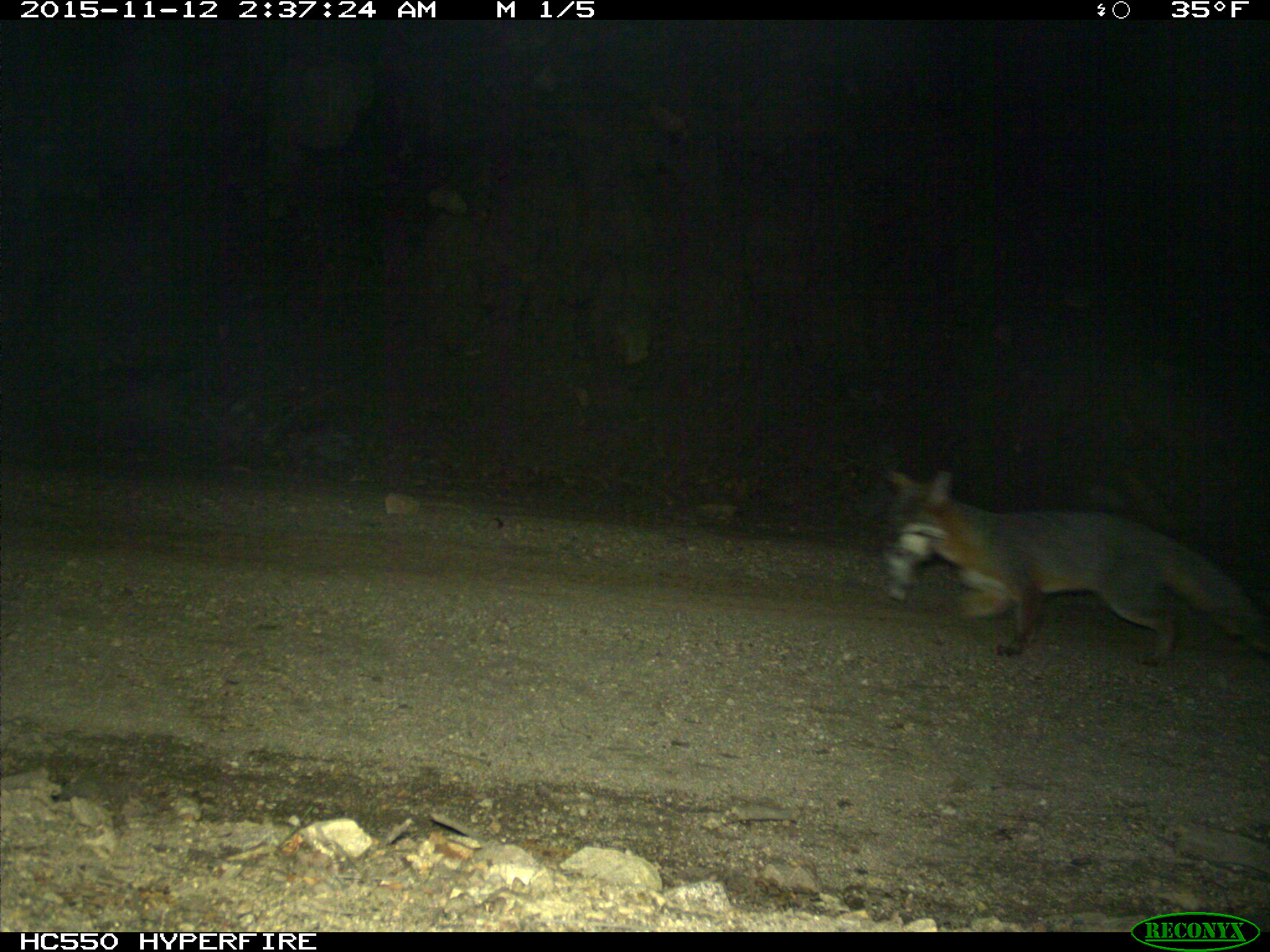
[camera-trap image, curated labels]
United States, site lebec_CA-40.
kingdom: Animalia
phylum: Chordata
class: Mammalia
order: Carnivora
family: Canidae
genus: Urocyon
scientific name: Urocyon cinereoargenteus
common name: gray fox